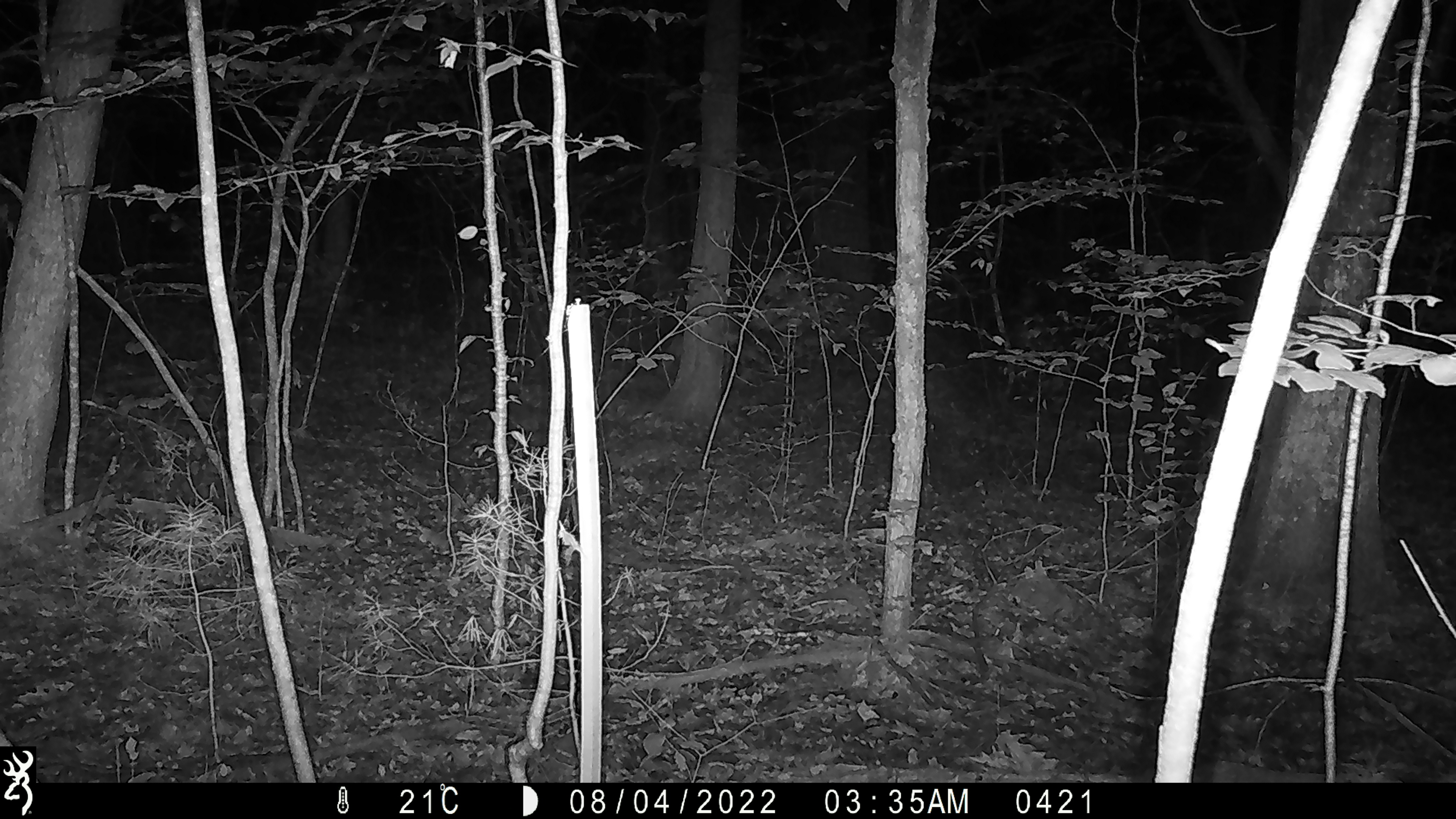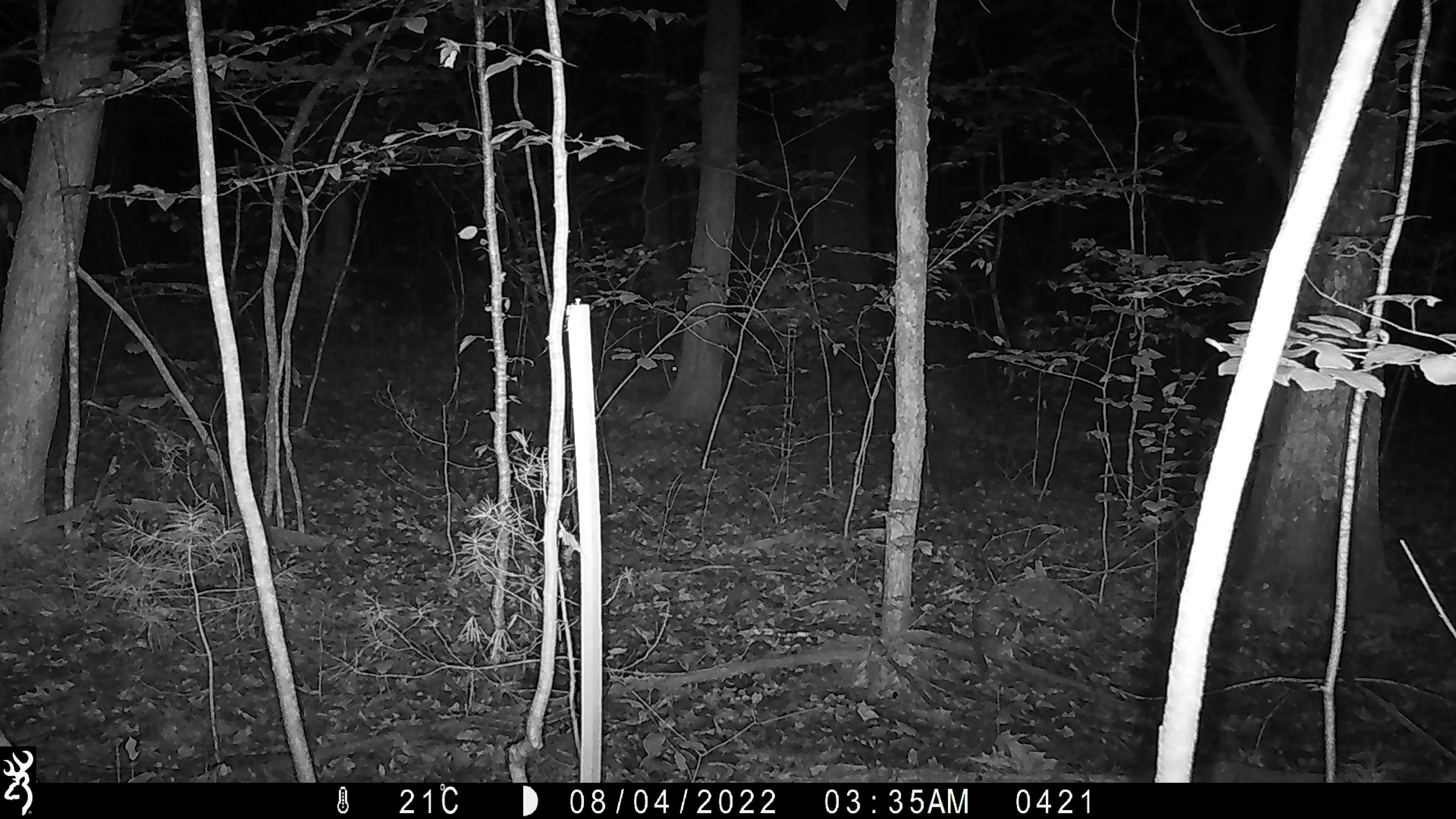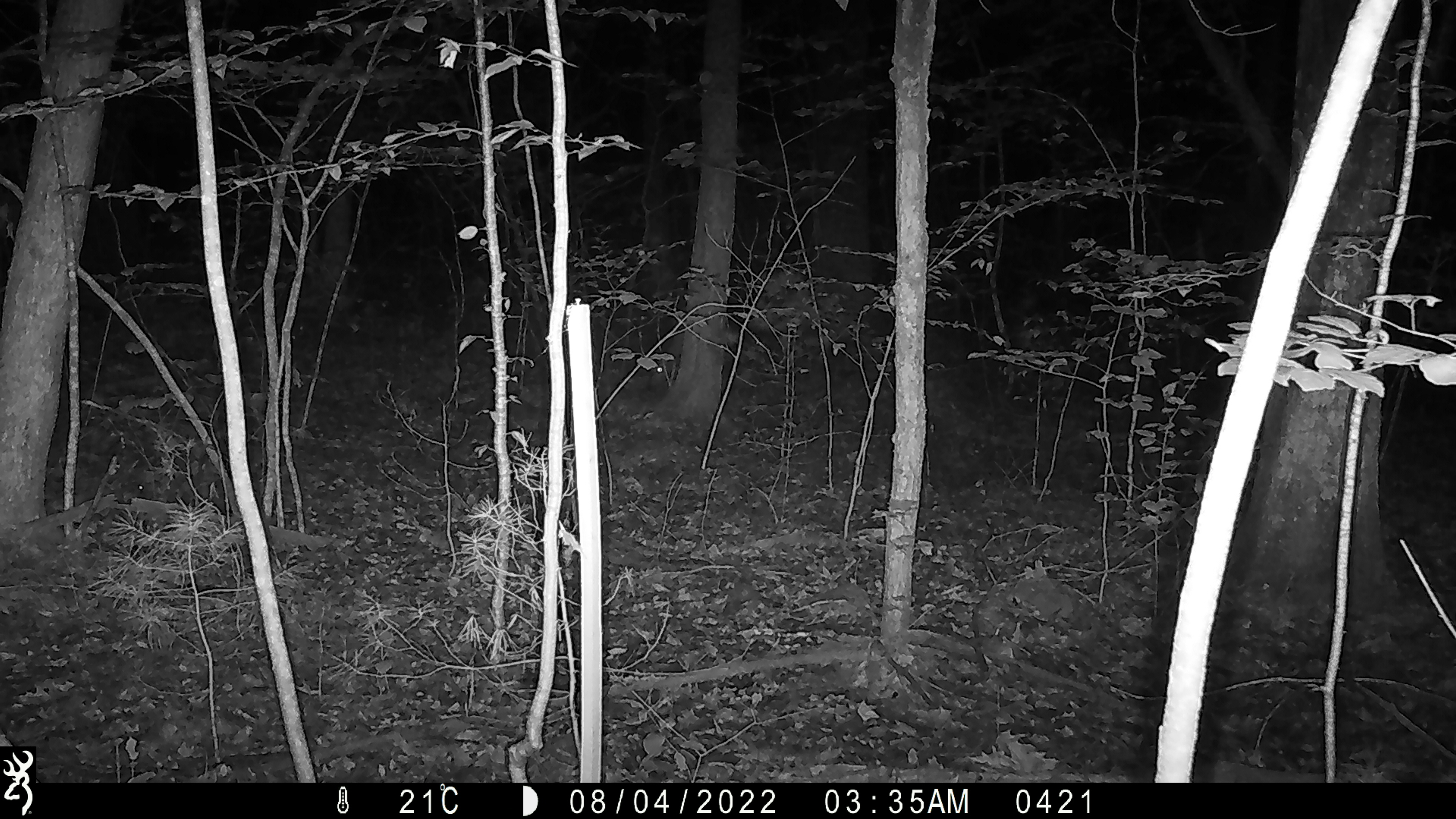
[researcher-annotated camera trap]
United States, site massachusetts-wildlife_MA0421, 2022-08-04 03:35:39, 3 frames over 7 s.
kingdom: Animalia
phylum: Chordata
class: Mammalia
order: Artiodactyla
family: Cervidae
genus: Odocoileus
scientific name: Odocoileus virginianus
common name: white-tailed deer